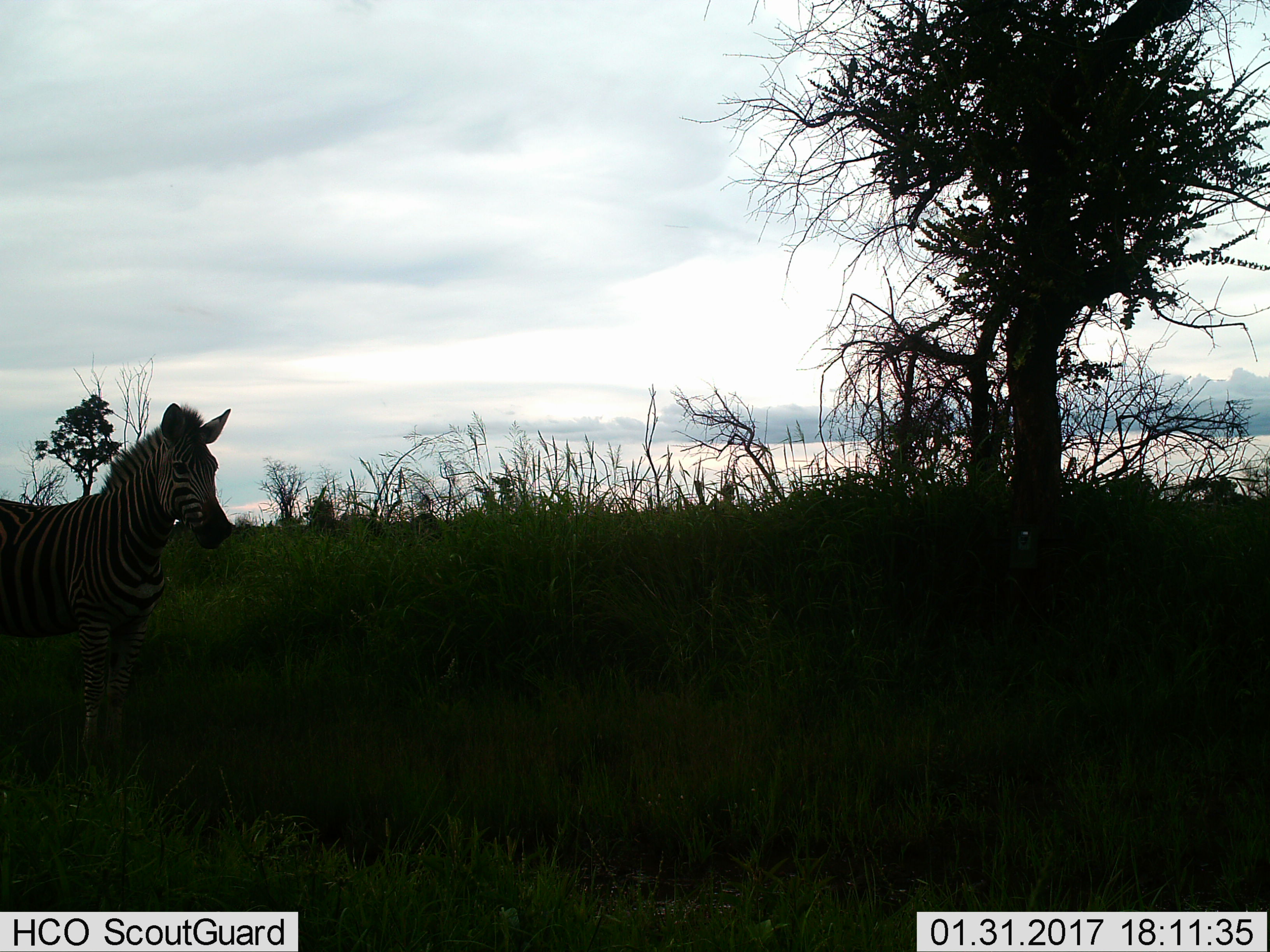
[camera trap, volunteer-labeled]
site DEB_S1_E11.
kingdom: Animalia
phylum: Chordata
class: Mammalia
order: Perissodactyla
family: Equidae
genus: Equus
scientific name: Equus quagga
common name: plains zebra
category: zebraplains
Zebraplains (plains zebra) (Equus quagga), count 1. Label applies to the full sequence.